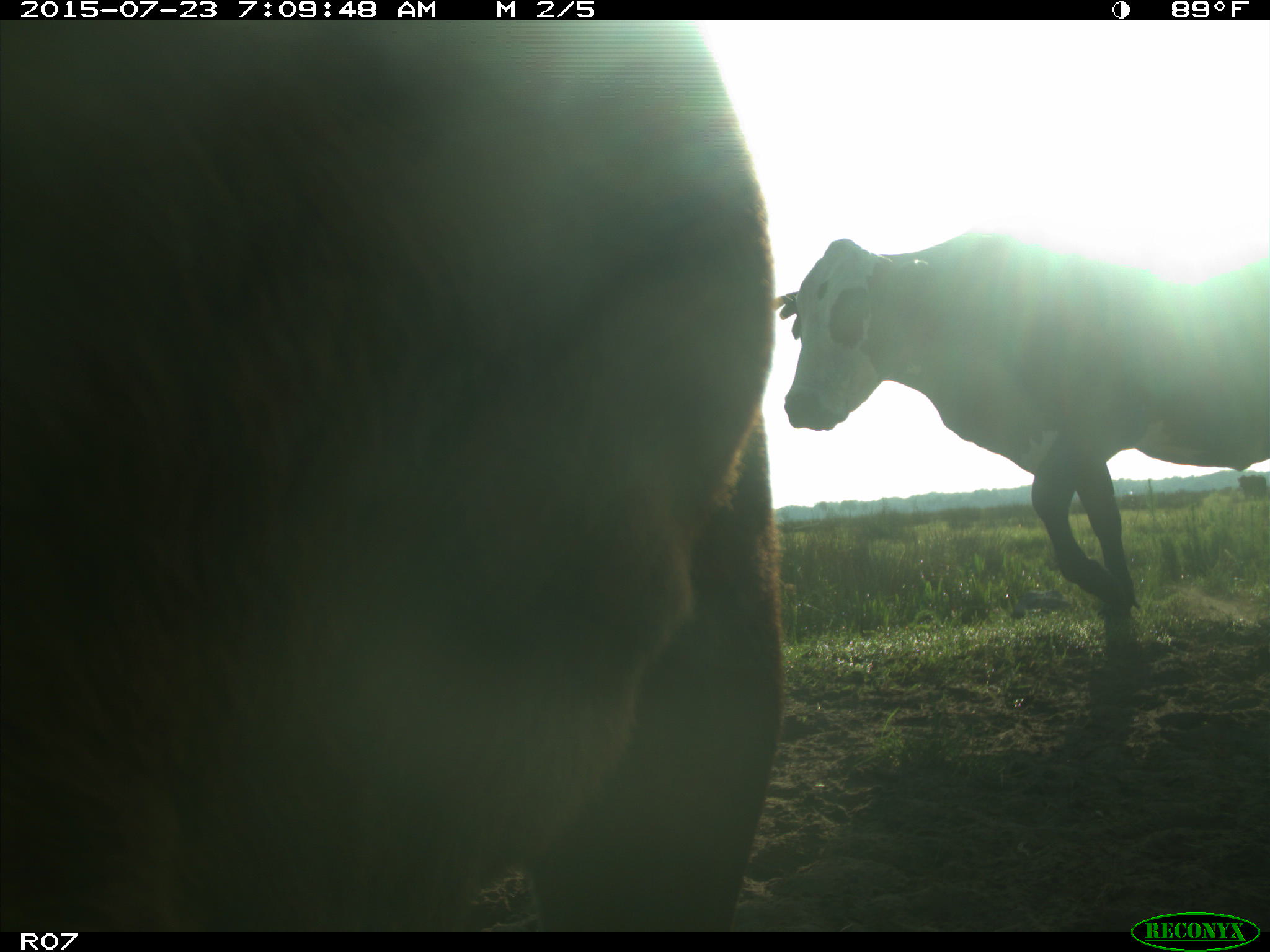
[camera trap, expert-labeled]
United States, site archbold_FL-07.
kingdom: Animalia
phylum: Chordata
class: Mammalia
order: Artiodactyla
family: Bovidae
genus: Bos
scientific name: Bos taurus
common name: domestic cow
Bos taurus (domestic cow).